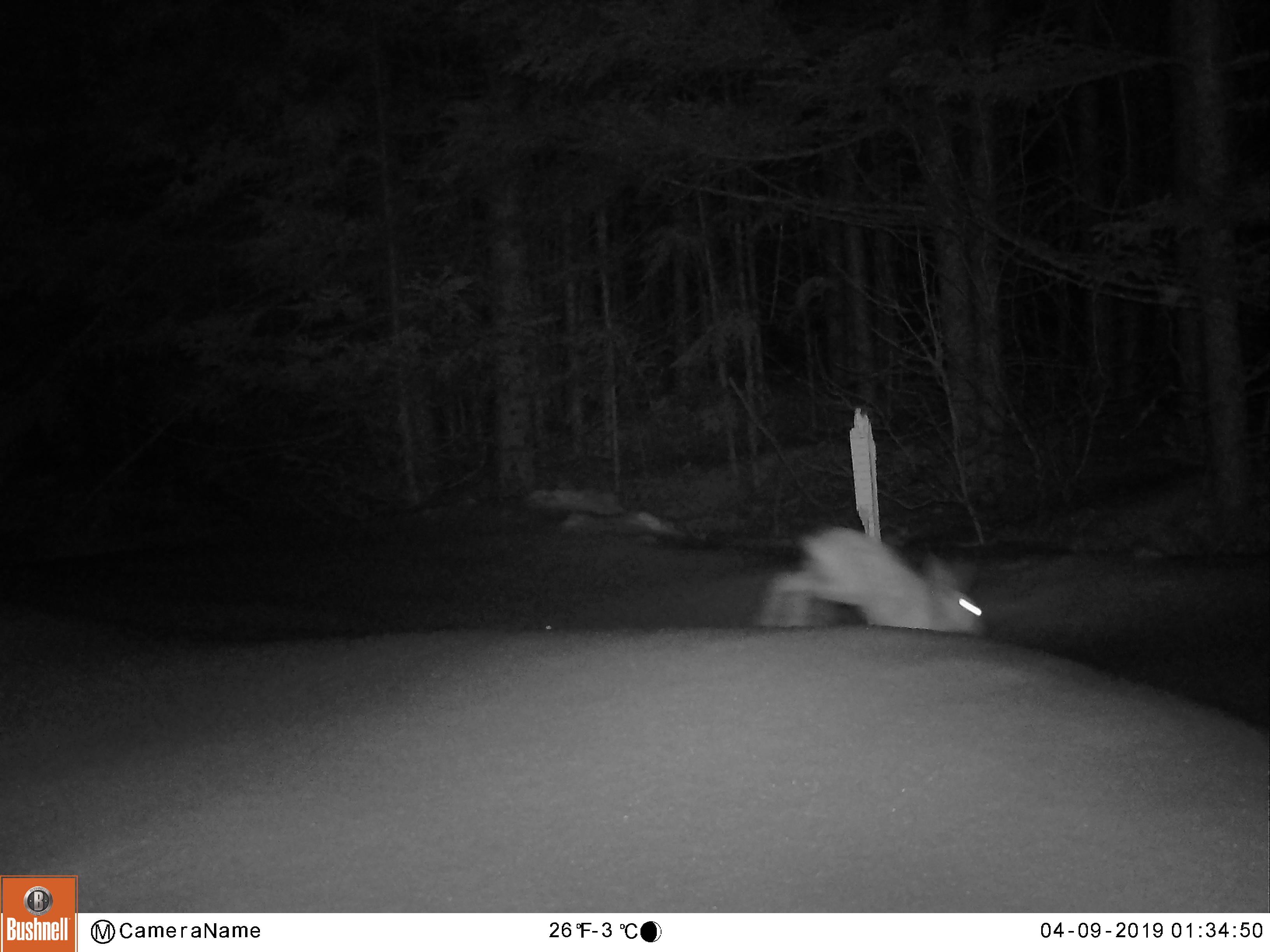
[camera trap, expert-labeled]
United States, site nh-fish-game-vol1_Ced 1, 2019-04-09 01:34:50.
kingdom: Animalia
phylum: Chordata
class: Mammalia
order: Lagomorpha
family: Leporidae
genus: Lepus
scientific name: Lepus americanus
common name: snowshoe hare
Snowshoe hare (Lepus americanus).